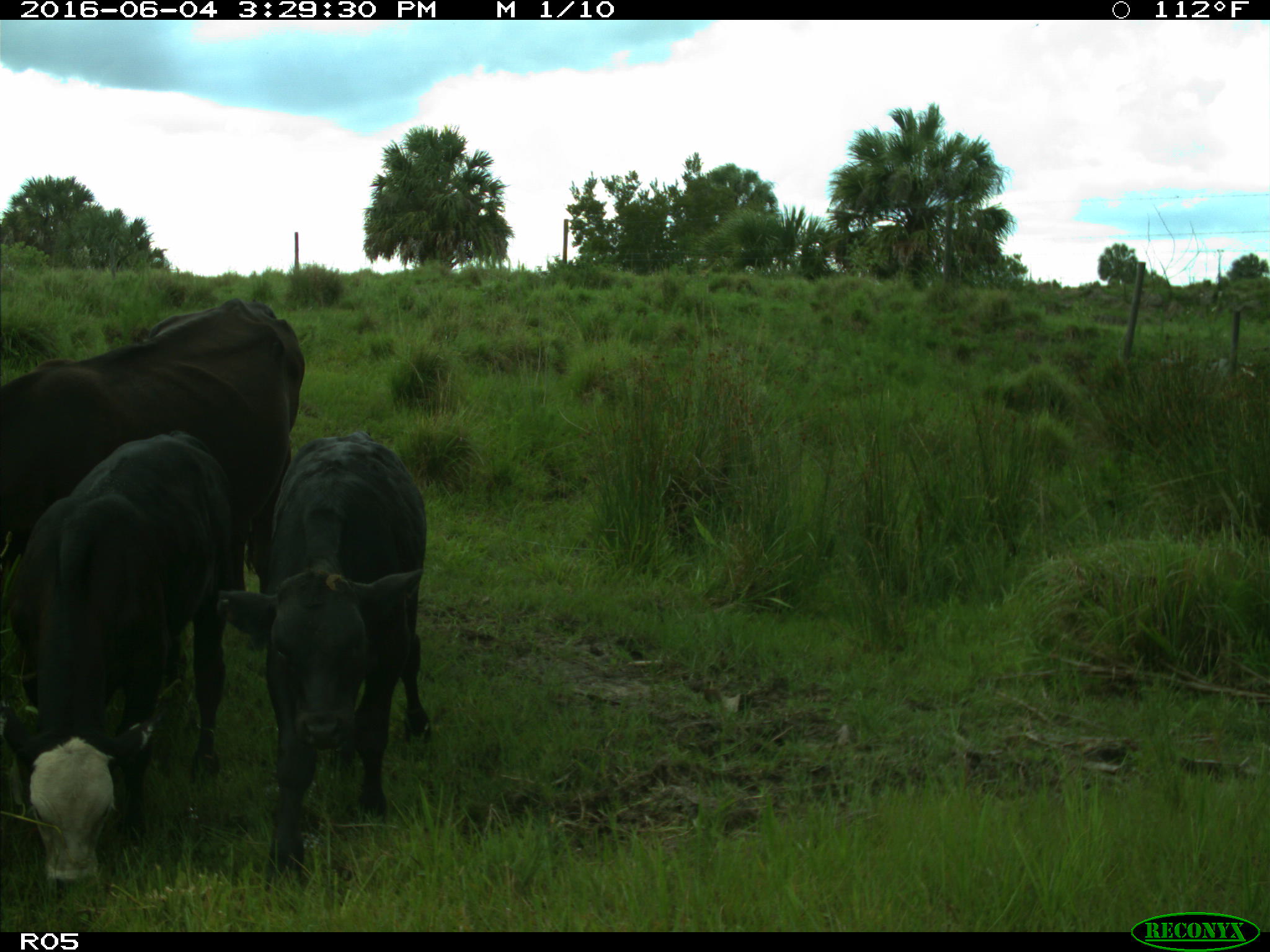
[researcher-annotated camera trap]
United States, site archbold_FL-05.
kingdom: Animalia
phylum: Chordata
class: Mammalia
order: Artiodactyla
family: Bovidae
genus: Bos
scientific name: Bos taurus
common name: domestic cow